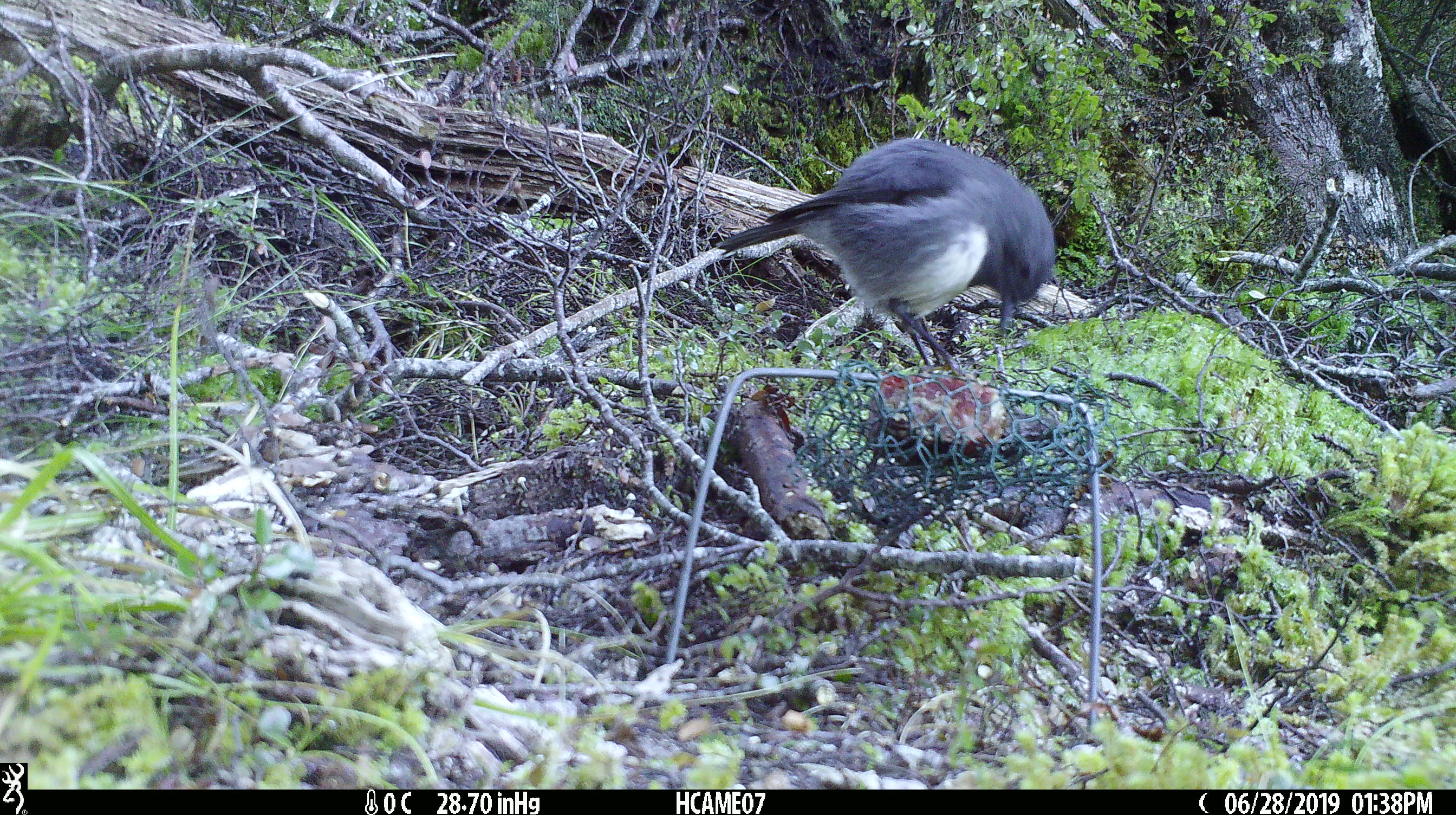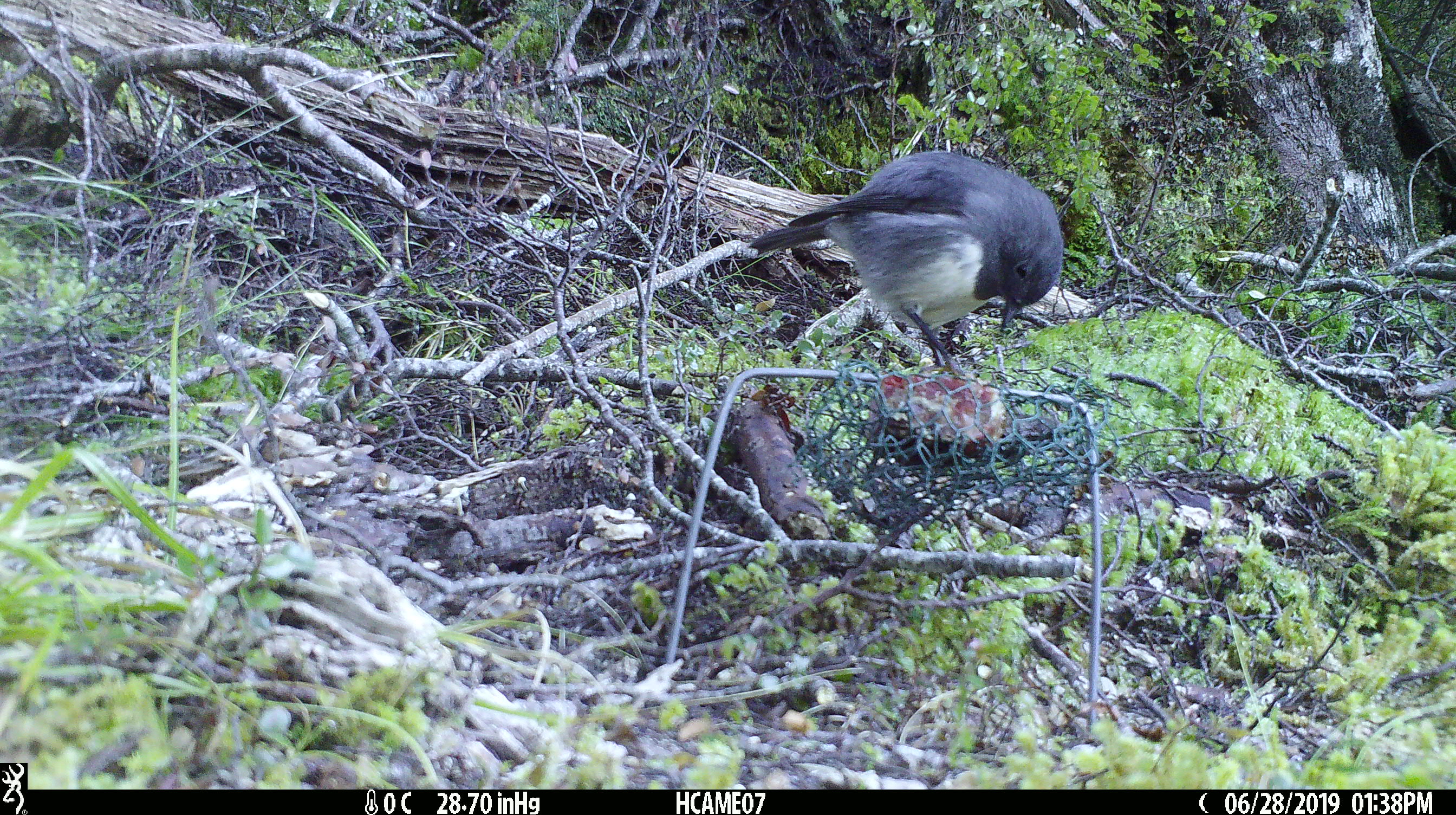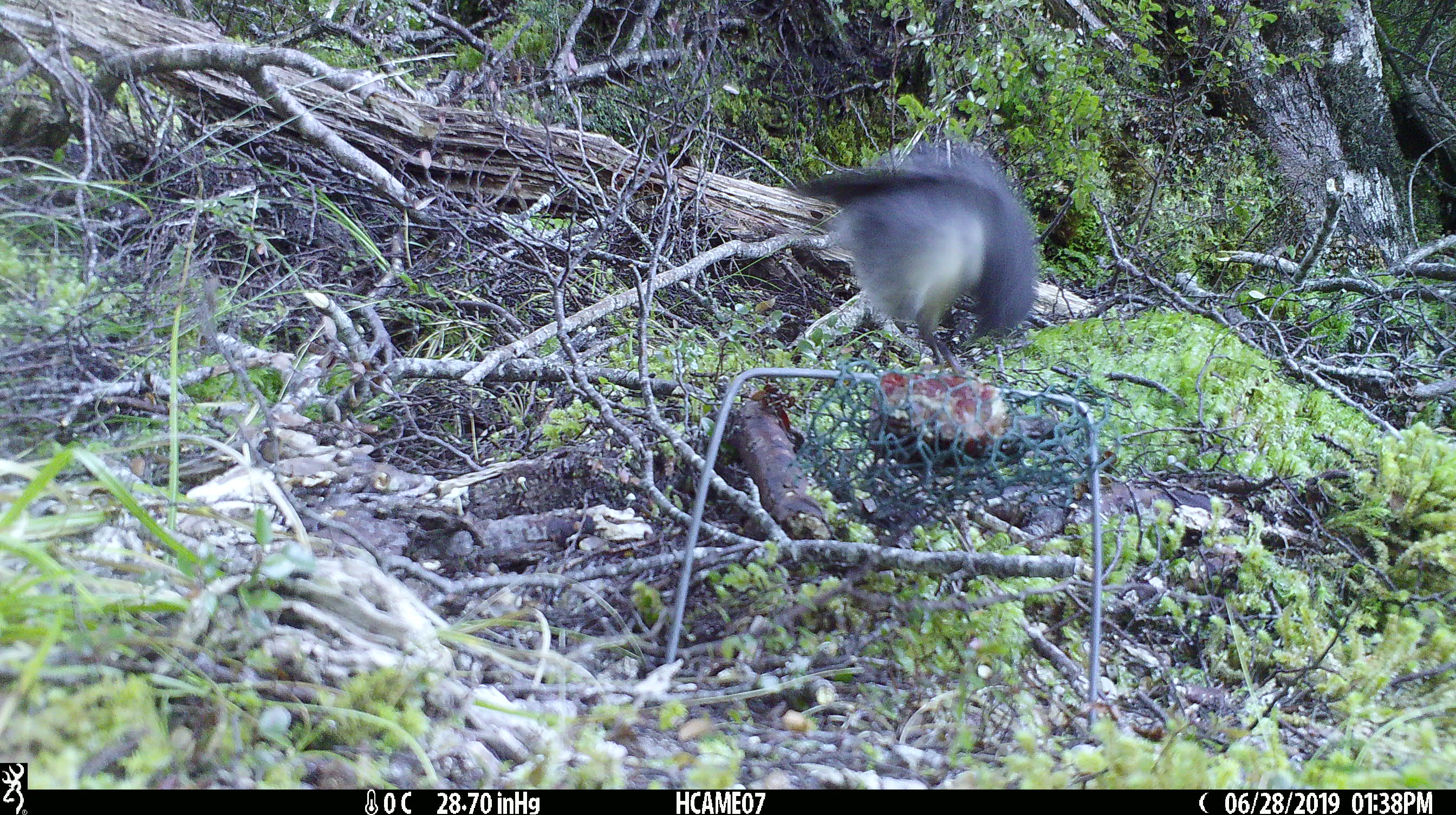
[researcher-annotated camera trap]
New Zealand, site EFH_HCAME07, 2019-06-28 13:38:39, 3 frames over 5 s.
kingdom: Animalia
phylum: Chordata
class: Aves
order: Passeriformes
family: Petroicidae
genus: Petroica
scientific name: Petroica australis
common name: new zealand robin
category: robin